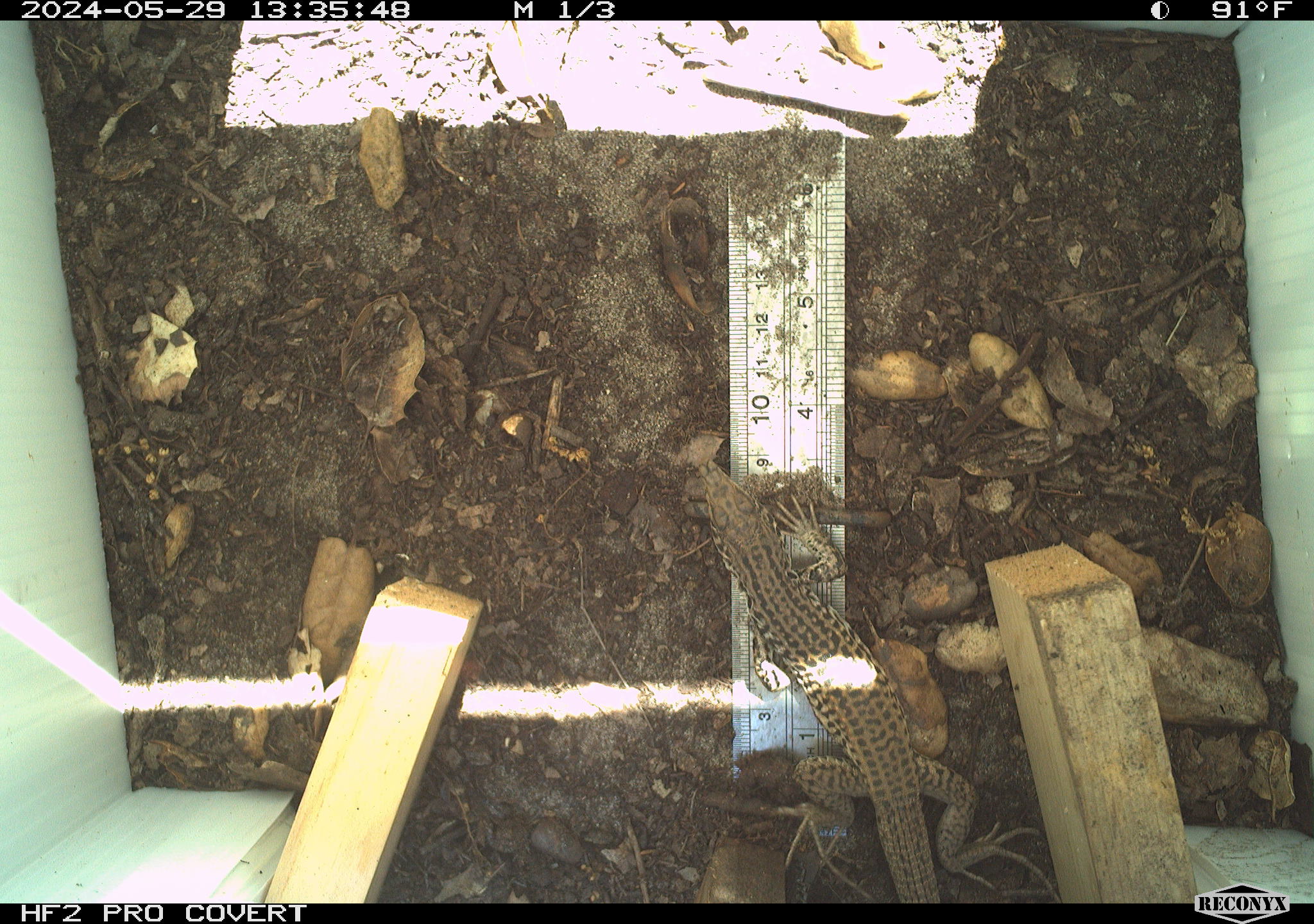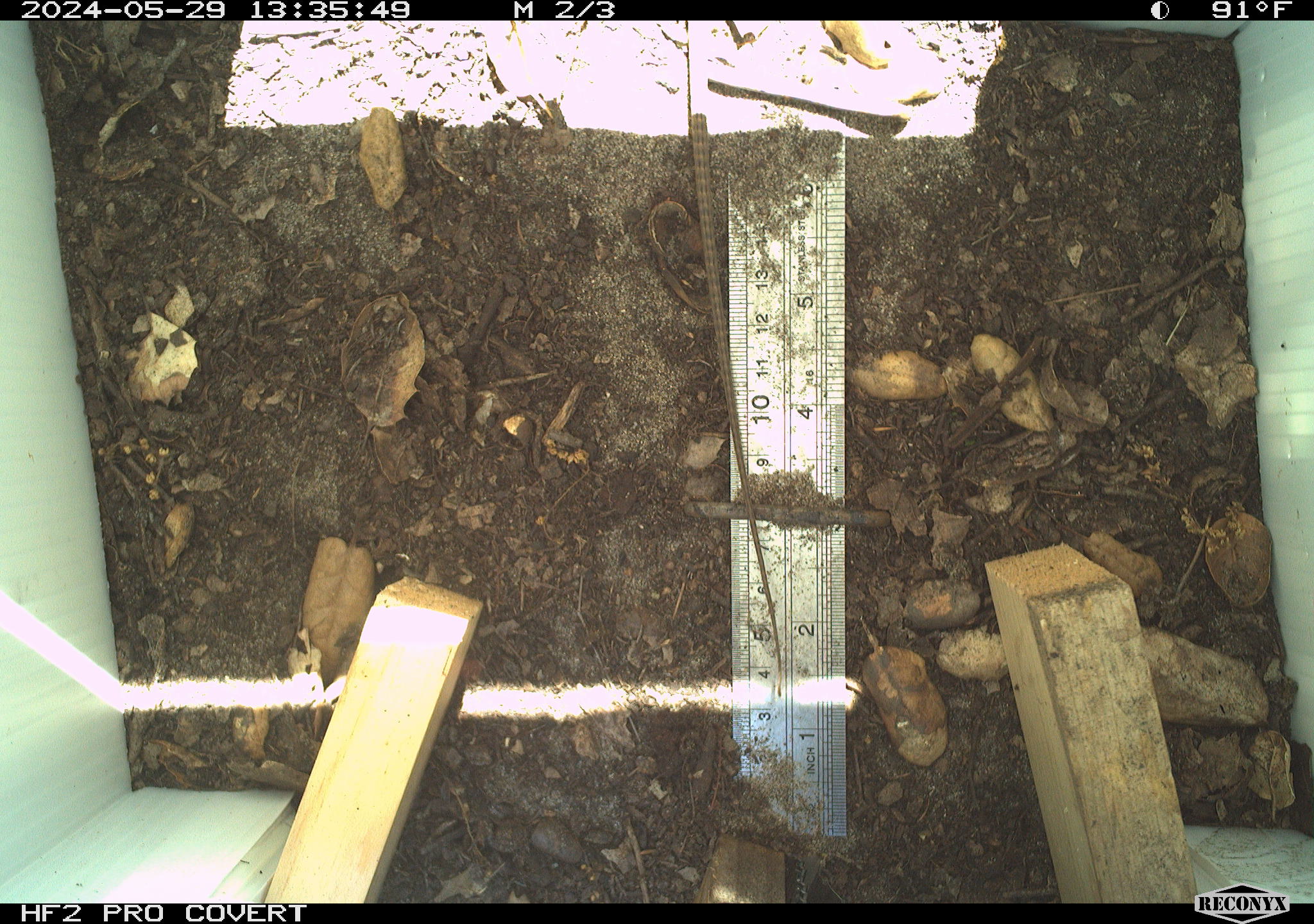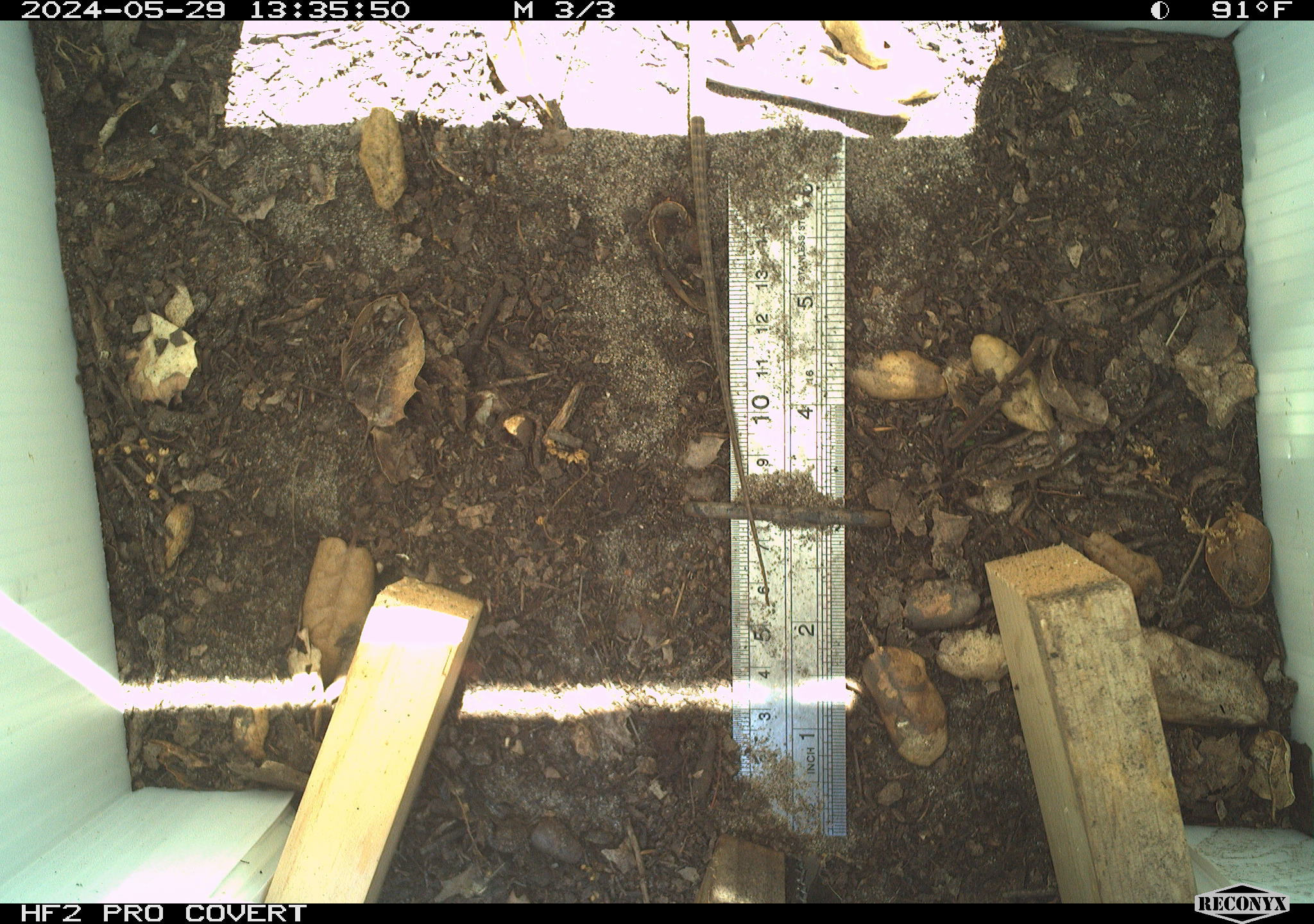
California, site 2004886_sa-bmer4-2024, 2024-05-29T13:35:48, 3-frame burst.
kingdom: Animalia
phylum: Chordata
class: Reptilia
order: Squamata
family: Colubridae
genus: Masticophis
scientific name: Masticophis flagellum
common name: coachwhip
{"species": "coachwhip (Masticophis flagellum)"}